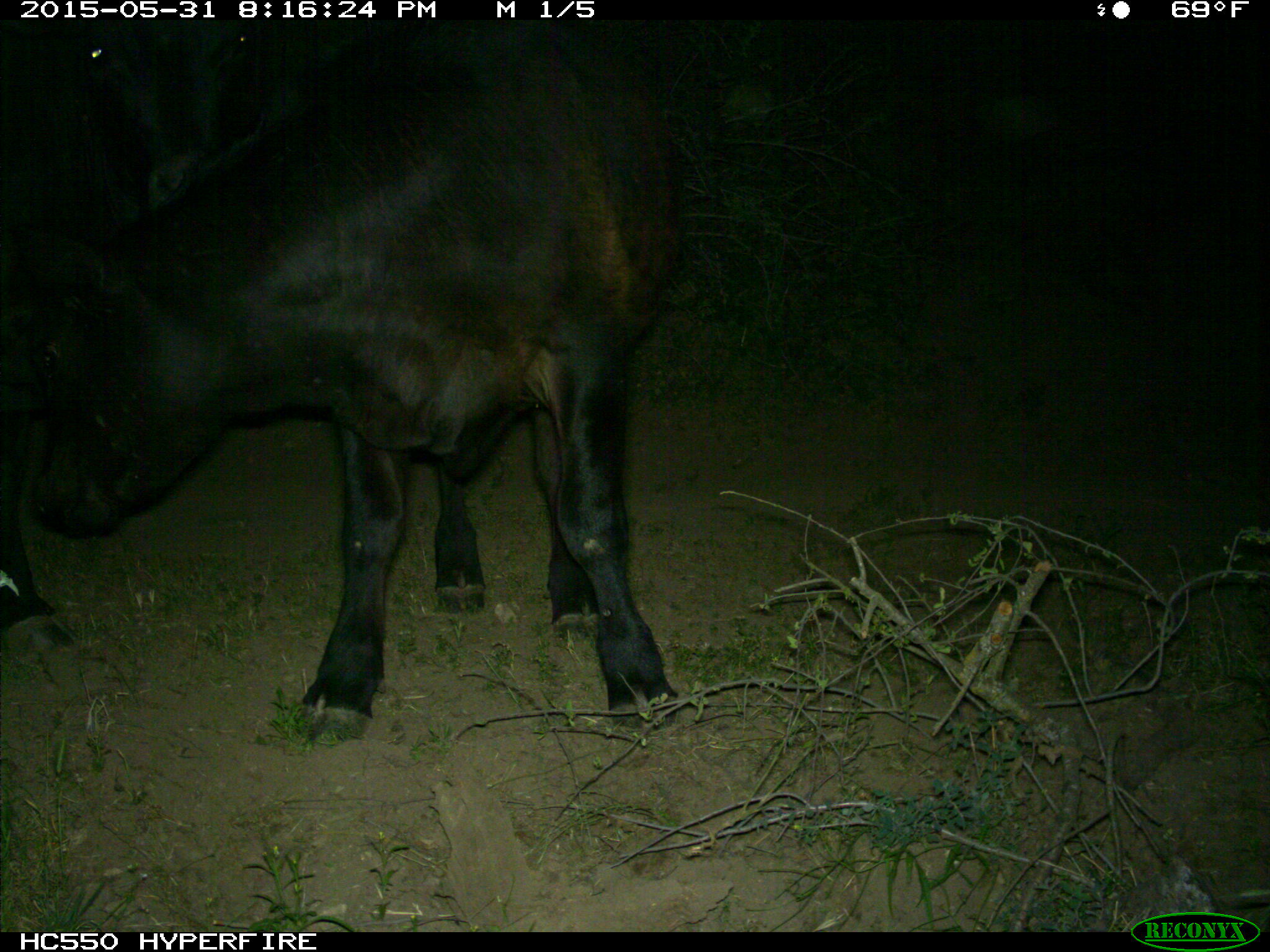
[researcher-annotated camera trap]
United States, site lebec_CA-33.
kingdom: Animalia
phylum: Chordata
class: Mammalia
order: Artiodactyla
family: Bovidae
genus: Bos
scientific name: Bos taurus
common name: domestic cow